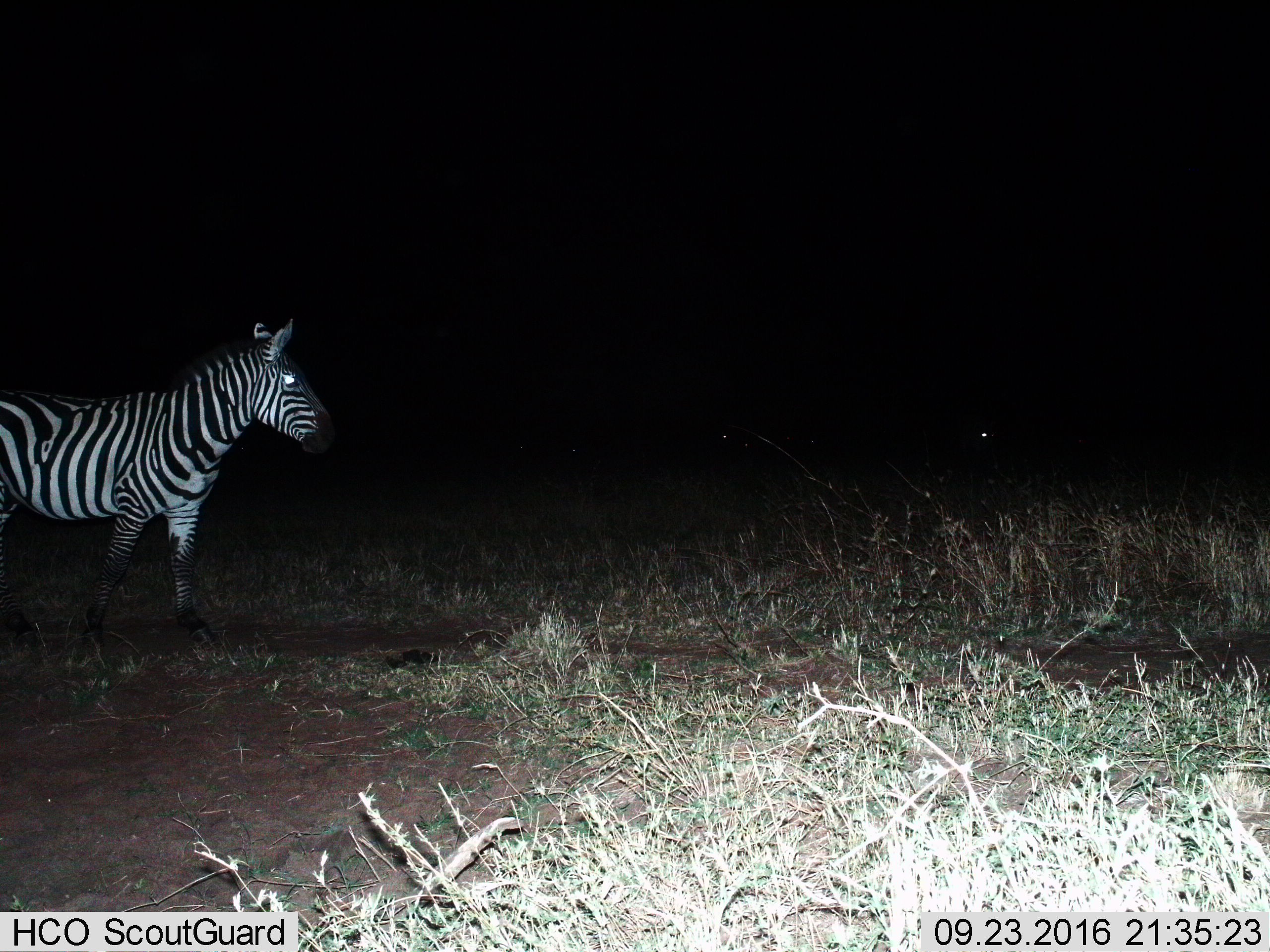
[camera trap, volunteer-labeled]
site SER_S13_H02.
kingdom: Animalia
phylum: Chordata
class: Mammalia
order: Perissodactyla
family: Equidae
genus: Equus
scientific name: Equus quagga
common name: plains zebra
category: zebraplains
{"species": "zebraplains (plains zebra) (Equus quagga)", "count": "1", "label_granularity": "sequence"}